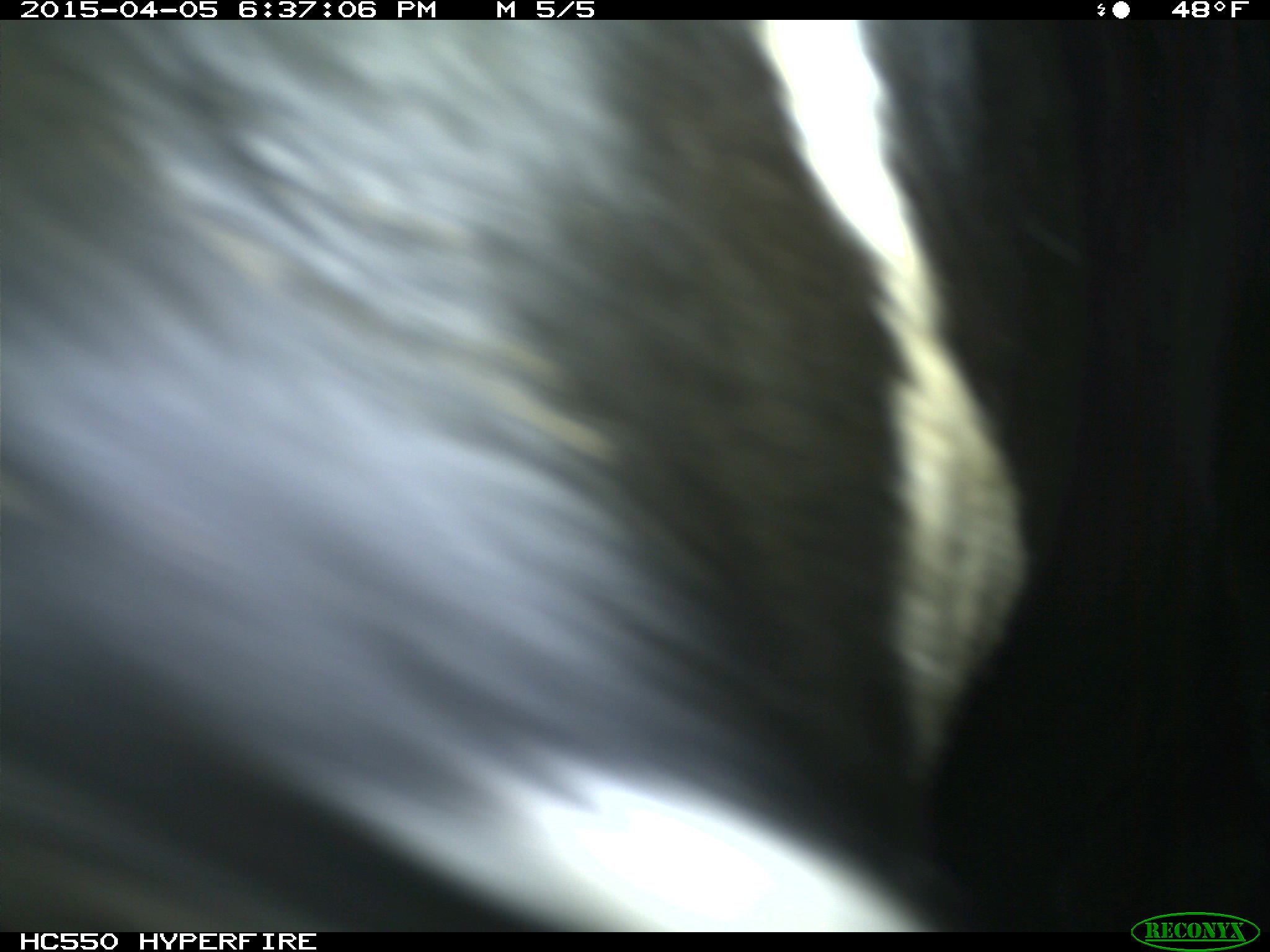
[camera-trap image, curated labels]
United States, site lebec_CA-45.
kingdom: Animalia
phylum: Chordata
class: Mammalia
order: Artiodactyla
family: Bovidae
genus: Bos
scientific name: Bos taurus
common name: domestic cow